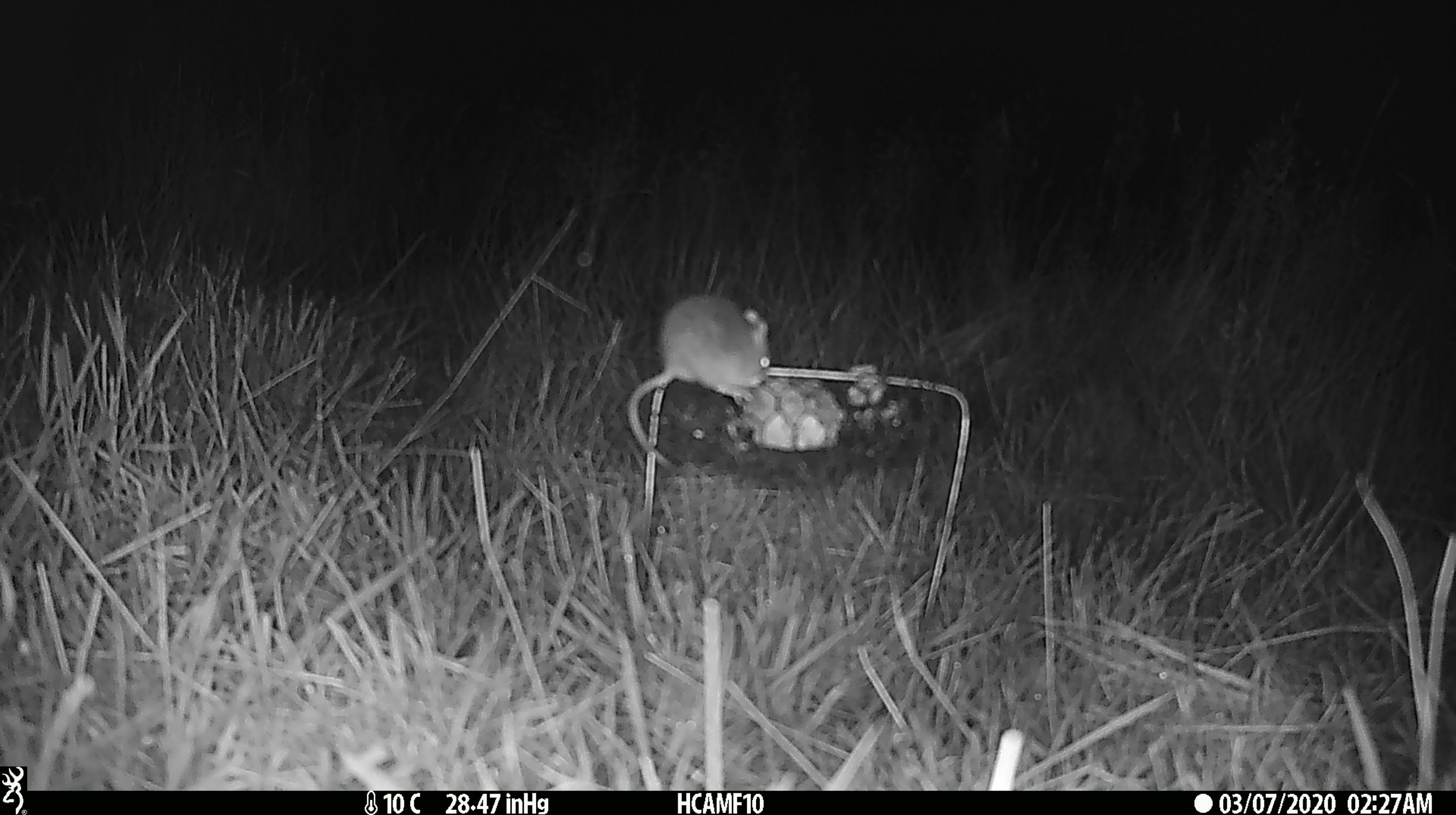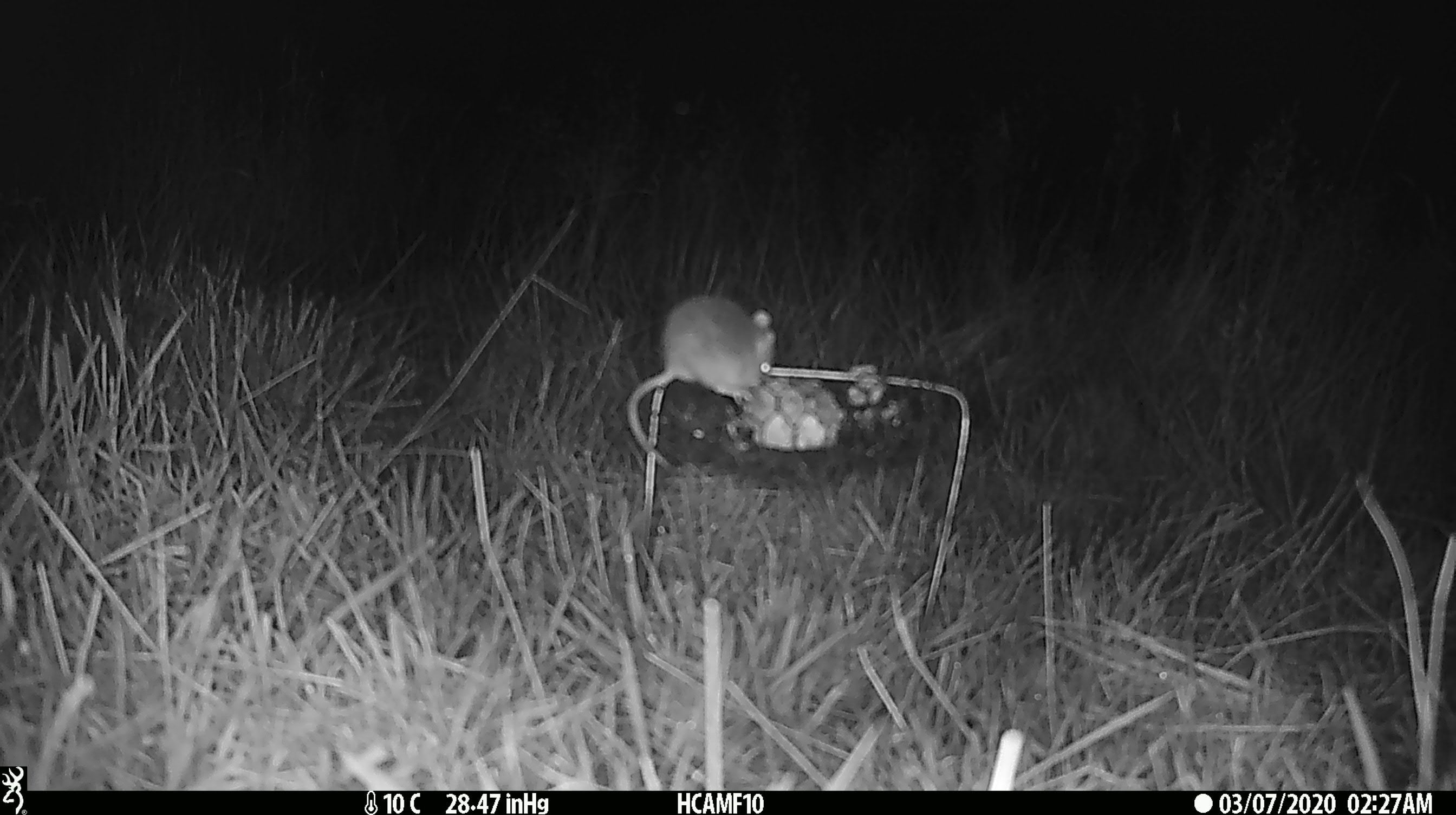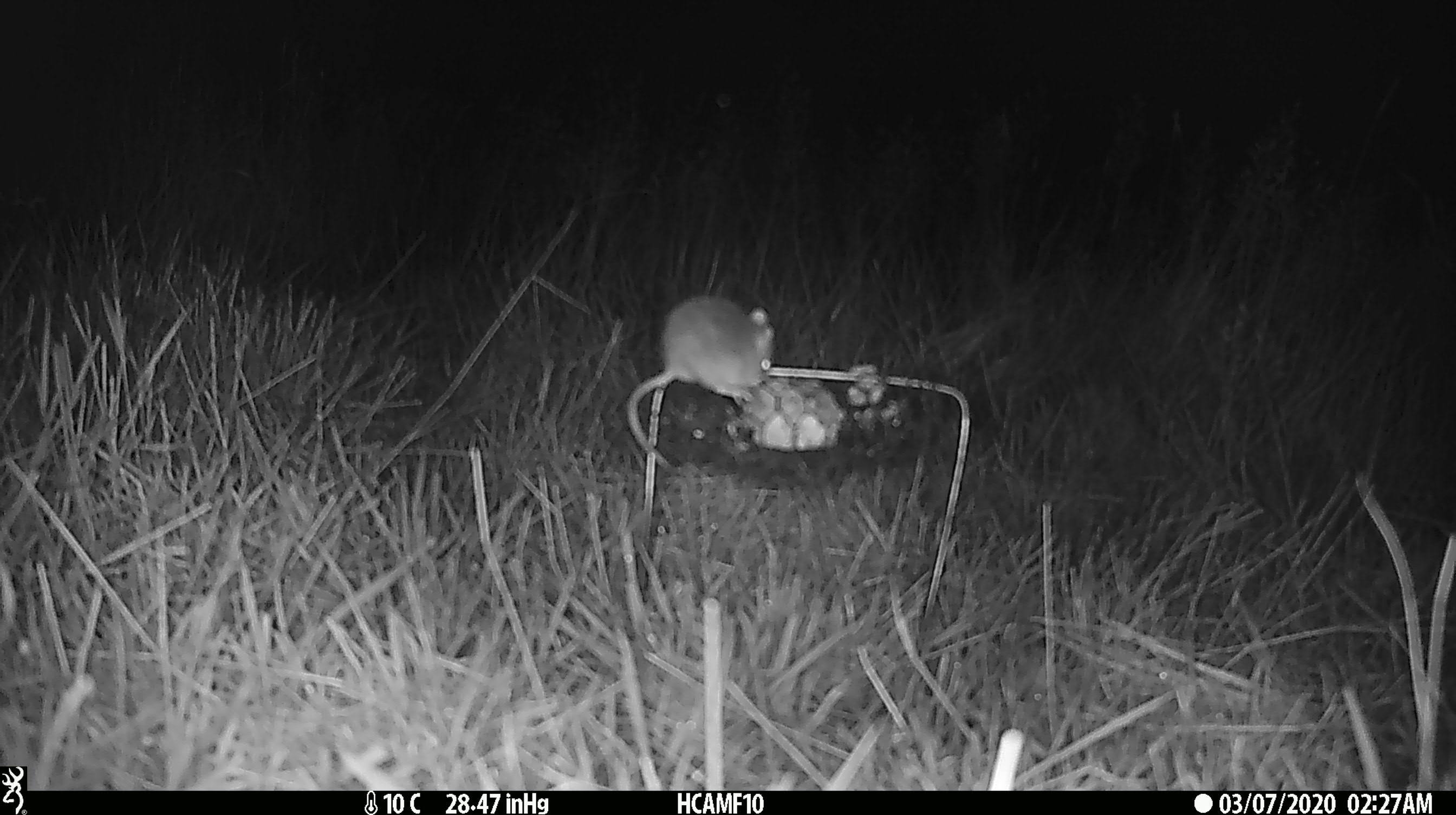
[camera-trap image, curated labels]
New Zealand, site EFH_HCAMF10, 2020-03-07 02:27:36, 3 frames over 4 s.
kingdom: Animalia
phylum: Chordata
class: Mammalia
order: Rodentia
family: Muridae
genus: Mus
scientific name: Mus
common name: mouse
Mouse (Mus).